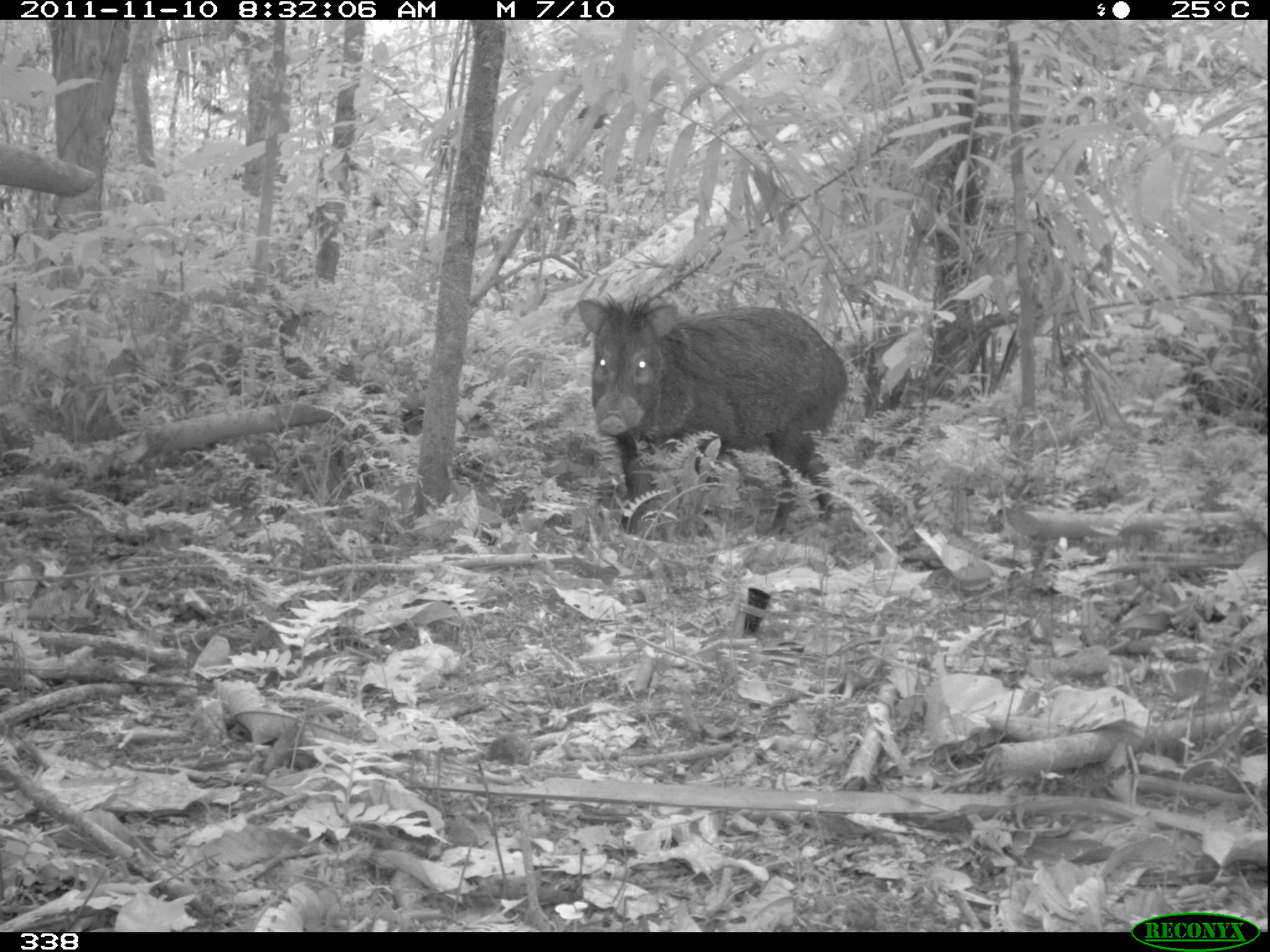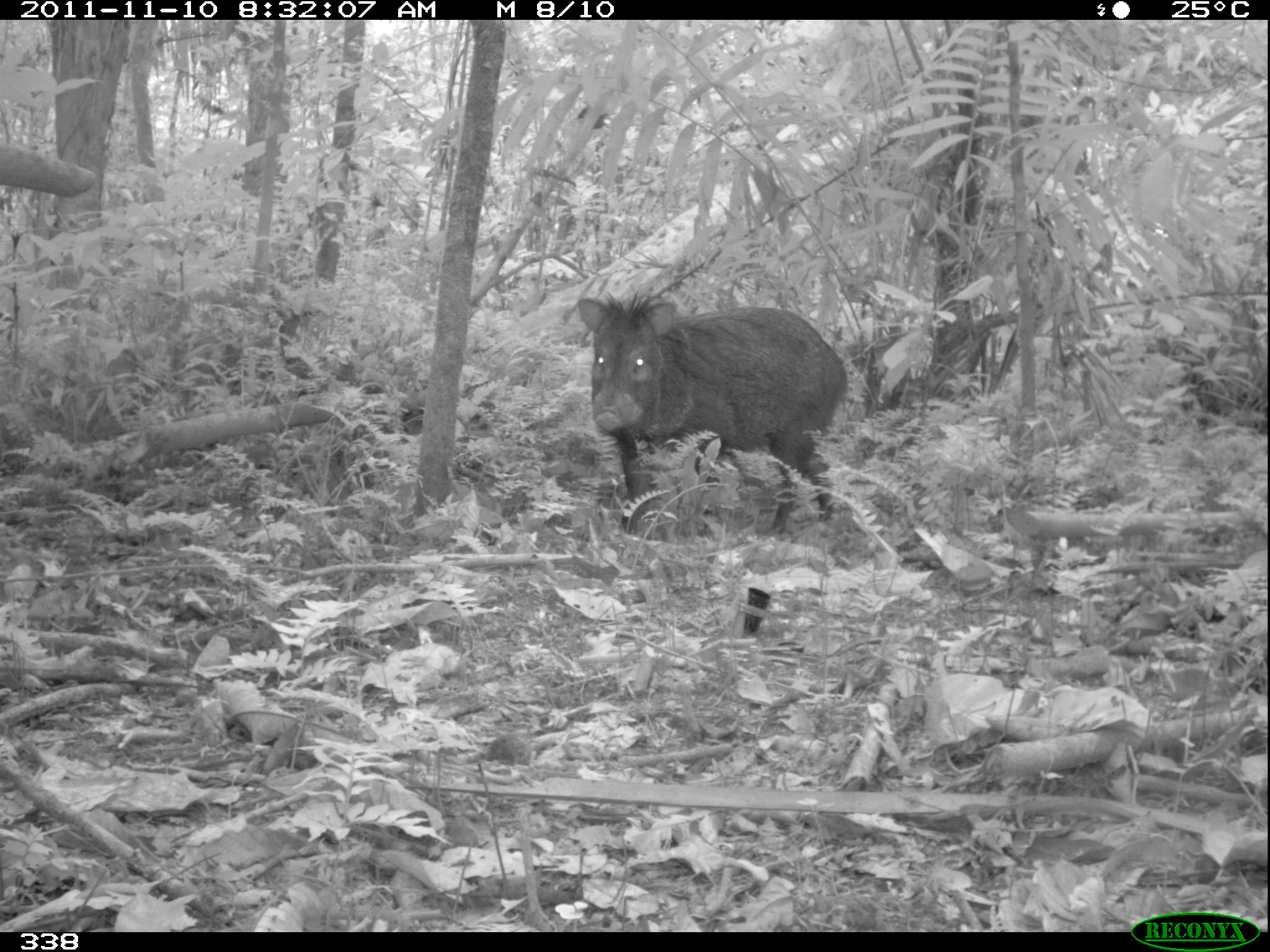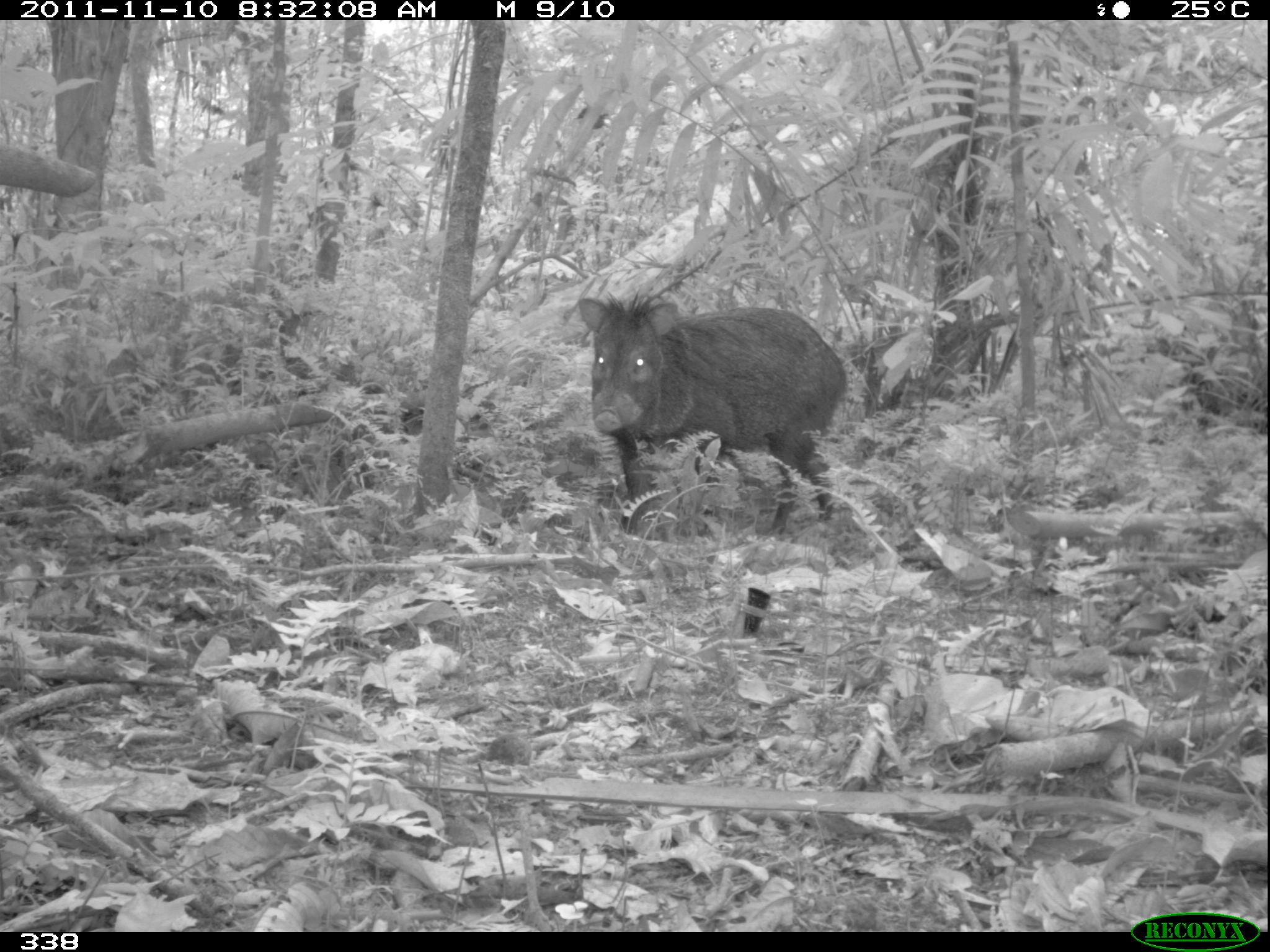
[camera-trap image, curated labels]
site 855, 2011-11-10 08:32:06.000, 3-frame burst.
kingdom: Animalia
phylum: Chordata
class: Mammalia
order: Artiodactyla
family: Tayassuidae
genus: Pecari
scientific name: Pecari tajacu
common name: collared peccary